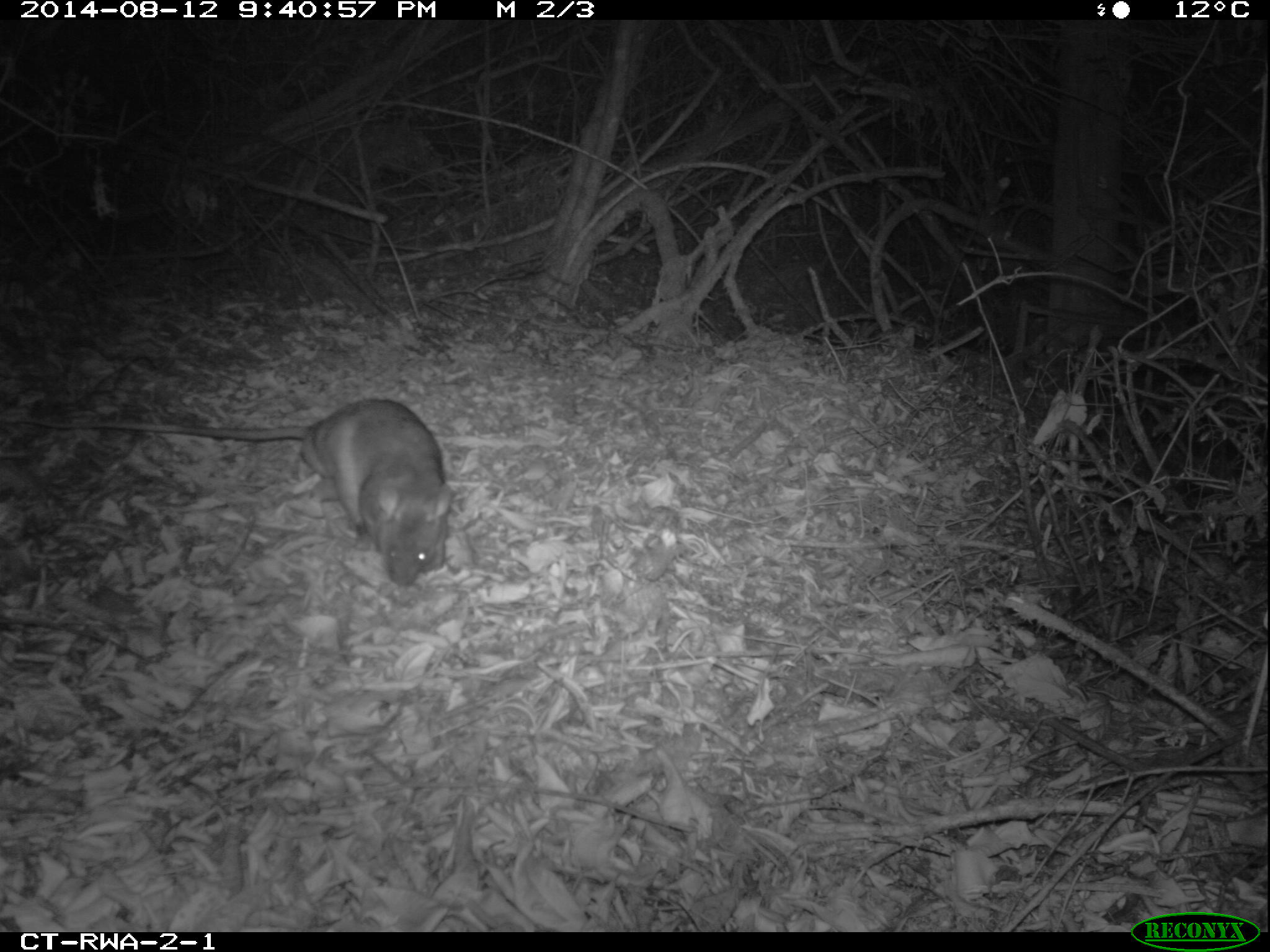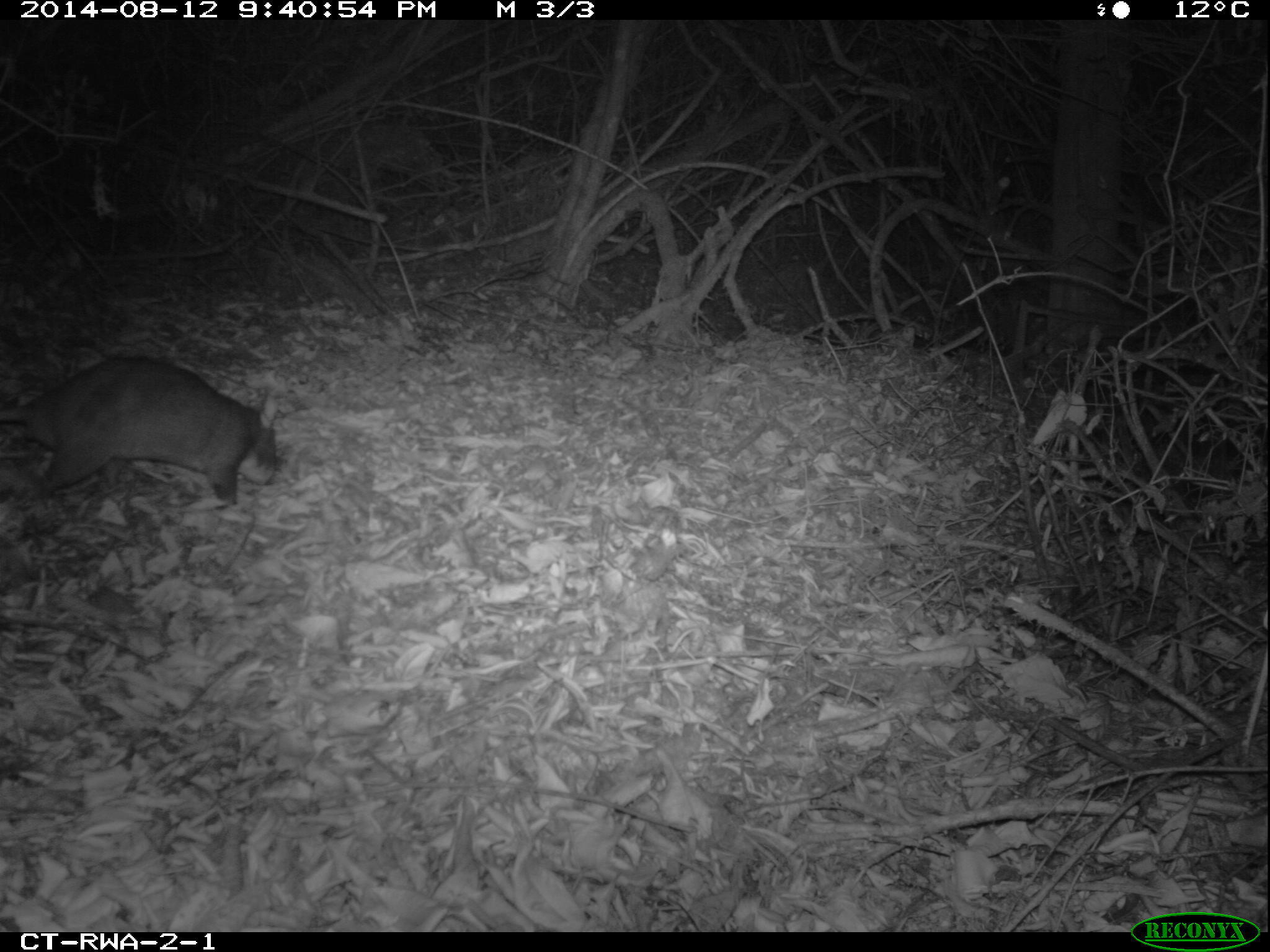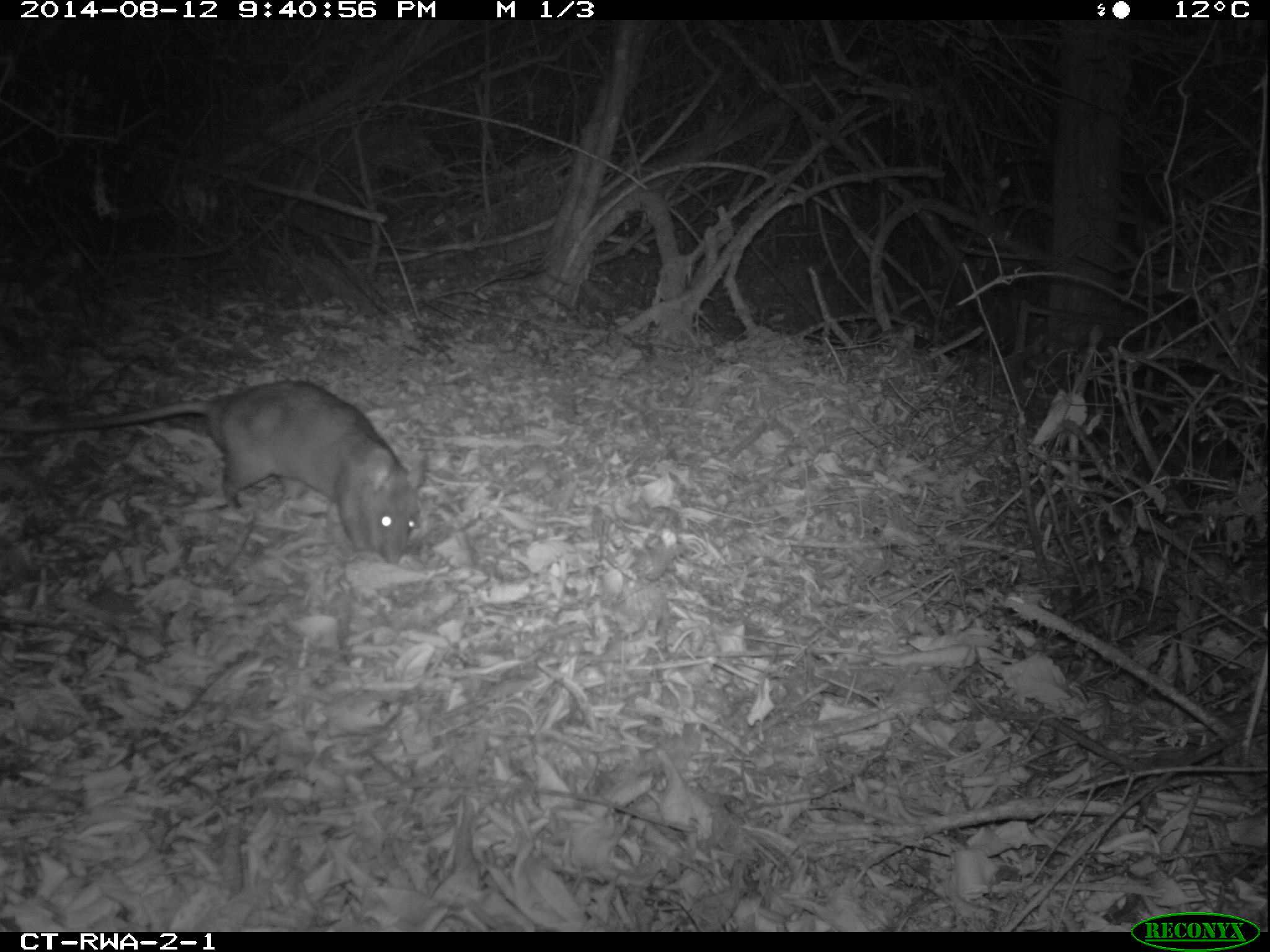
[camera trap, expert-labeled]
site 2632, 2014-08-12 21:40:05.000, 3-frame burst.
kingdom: Animalia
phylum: Chordata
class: Mammalia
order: Rodentia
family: Nesomyidae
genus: Cricetomys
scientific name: Cricetomys gambianus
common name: african giant pouched rat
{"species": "Cricetomys gambianus (african giant pouched rat)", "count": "1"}